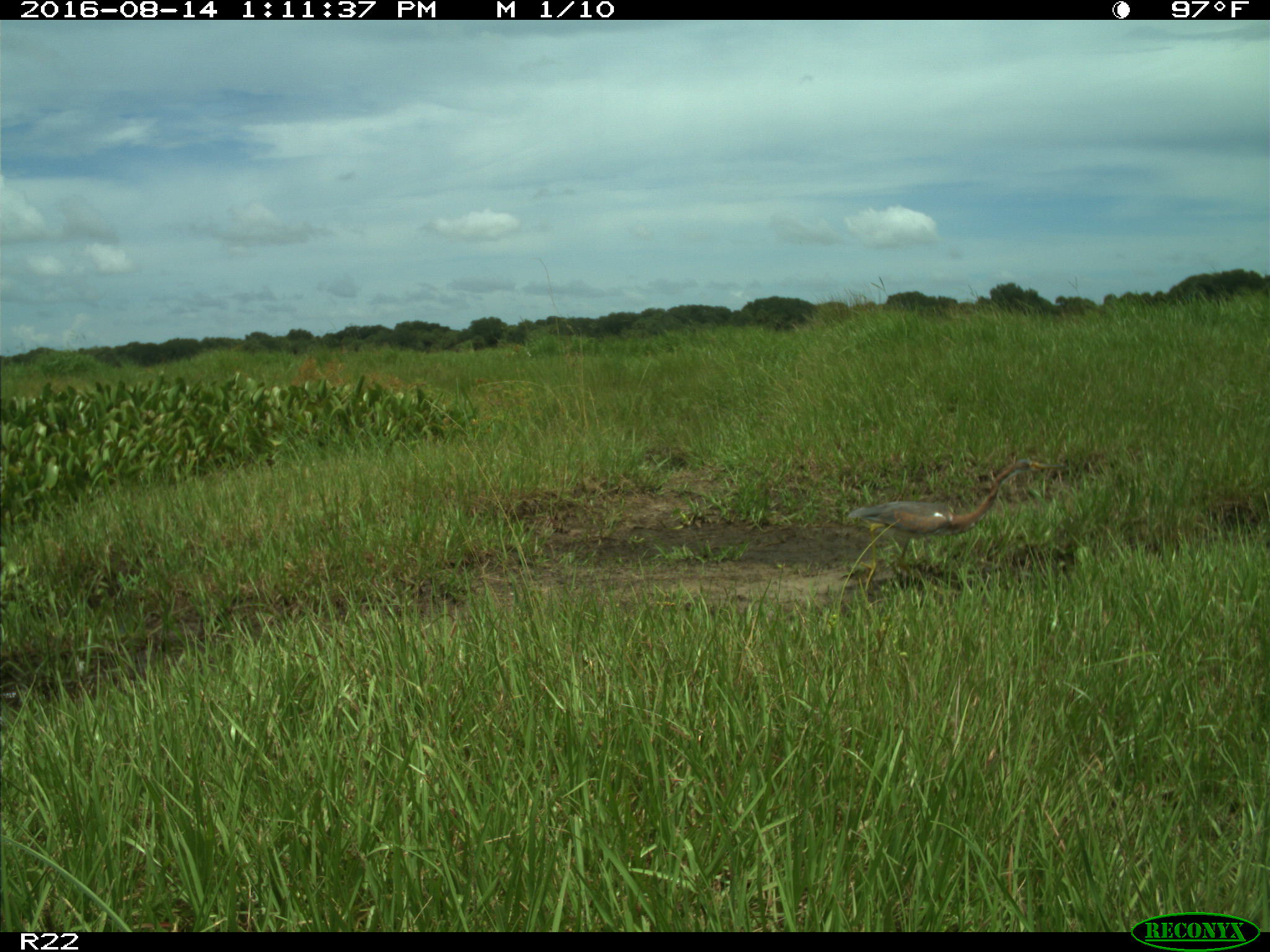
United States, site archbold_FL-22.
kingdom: Animalia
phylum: Chordata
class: Aves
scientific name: Aves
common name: birds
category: unidentified bird